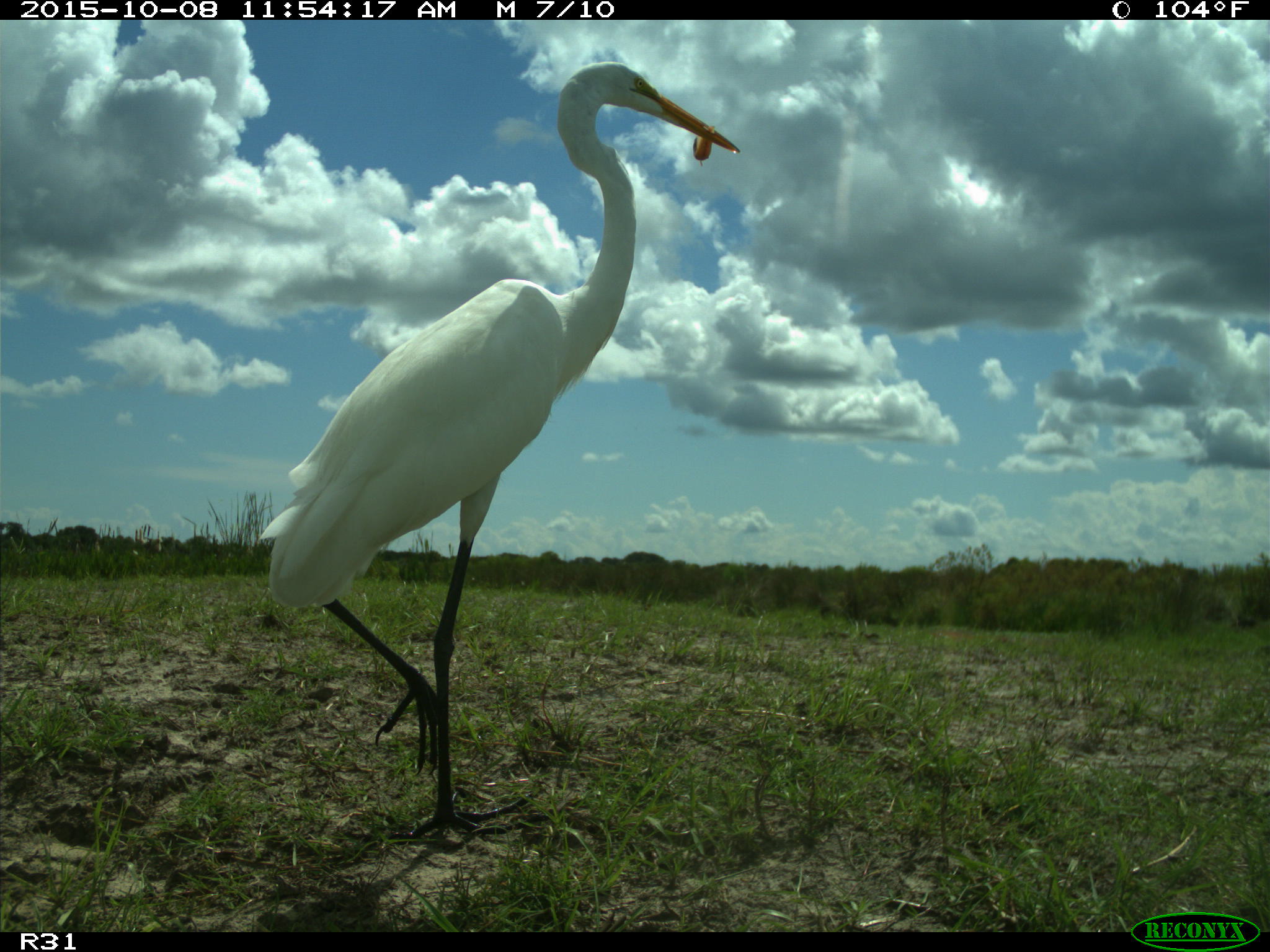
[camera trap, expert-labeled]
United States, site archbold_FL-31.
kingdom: Animalia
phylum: Chordata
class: Aves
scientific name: Aves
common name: birds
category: unidentified bird